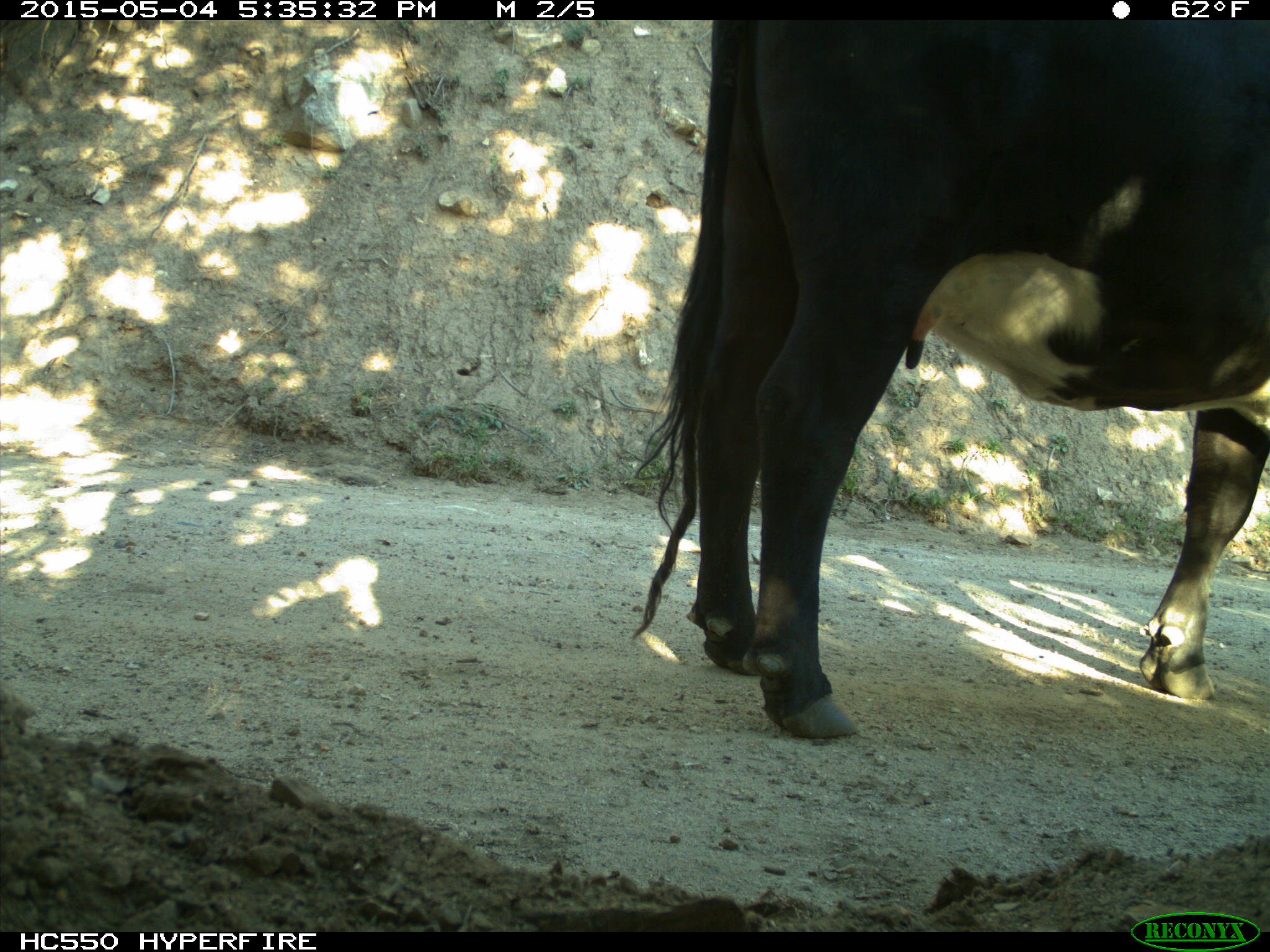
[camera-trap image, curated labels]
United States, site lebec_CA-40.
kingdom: Animalia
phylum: Chordata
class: Mammalia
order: Artiodactyla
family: Bovidae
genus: Bos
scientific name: Bos taurus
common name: domestic cow